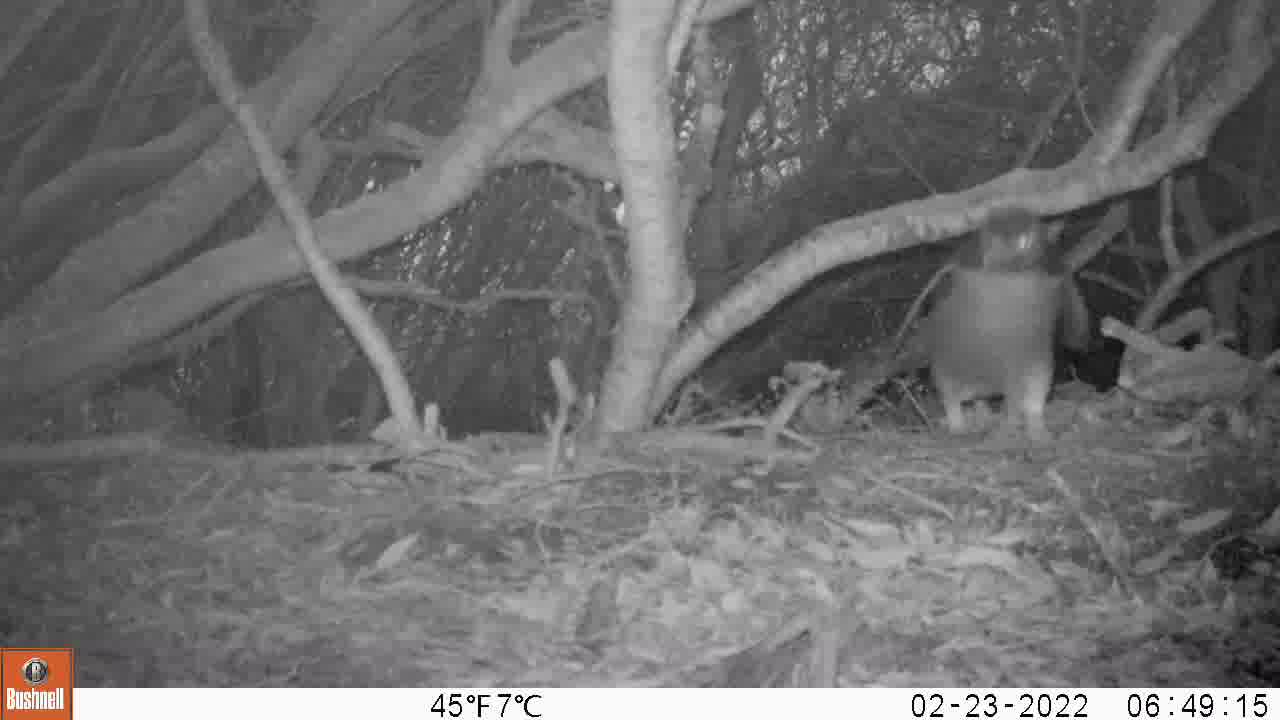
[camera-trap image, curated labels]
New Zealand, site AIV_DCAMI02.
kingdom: Animalia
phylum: Chordata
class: Aves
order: Sphenisciformes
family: Spheniscidae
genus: Megadyptes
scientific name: Megadyptes antipodes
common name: yellow-eyed penguin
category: yellow eyed penguin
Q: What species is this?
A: Yellow eyed penguin (yellow-eyed penguin) (Megadyptes antipodes).